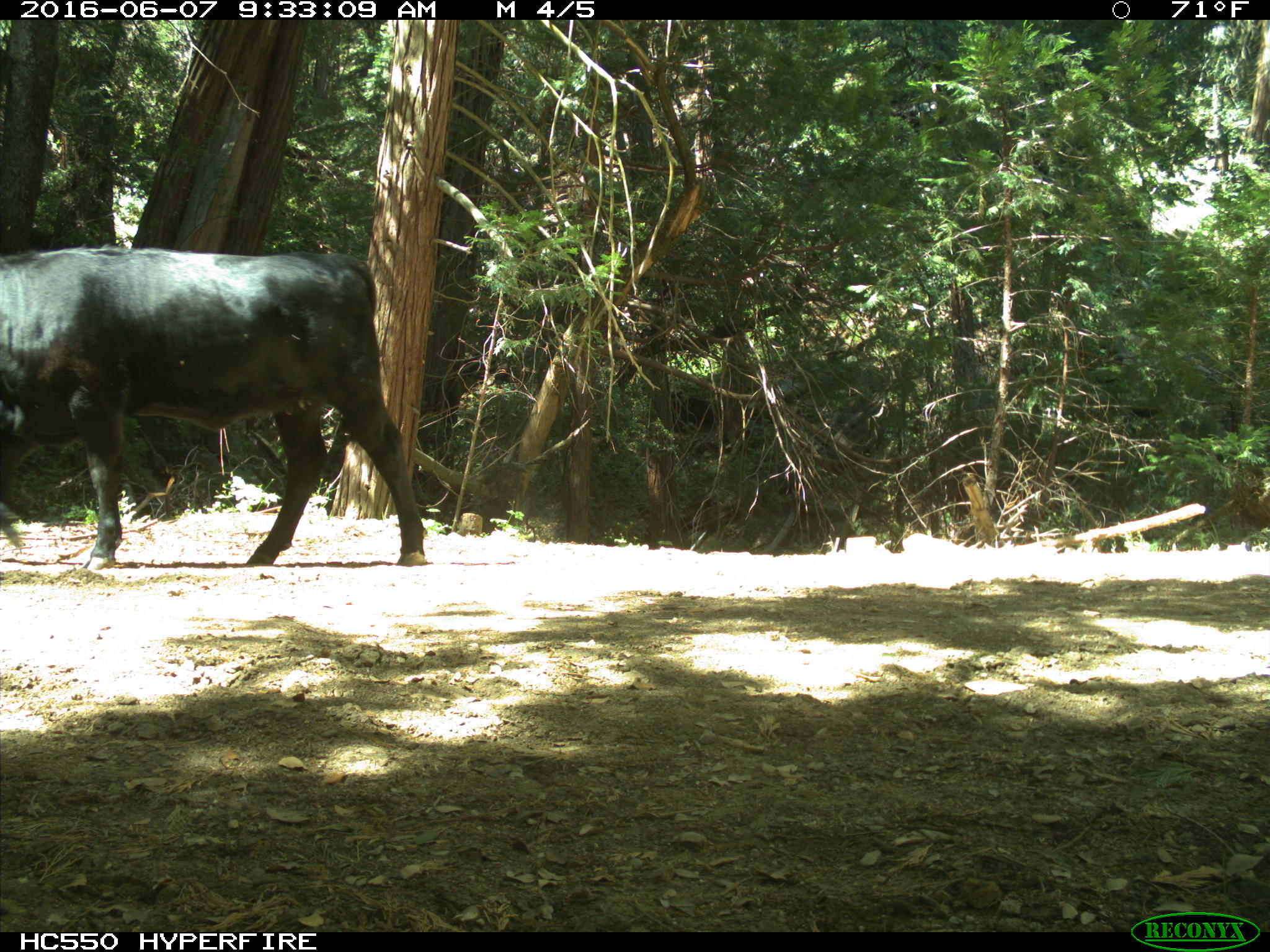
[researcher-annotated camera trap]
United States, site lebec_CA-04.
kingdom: Animalia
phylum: Chordata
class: Mammalia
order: Artiodactyla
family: Bovidae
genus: Bos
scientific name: Bos taurus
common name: domestic cow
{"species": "Bos taurus (domestic cow)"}